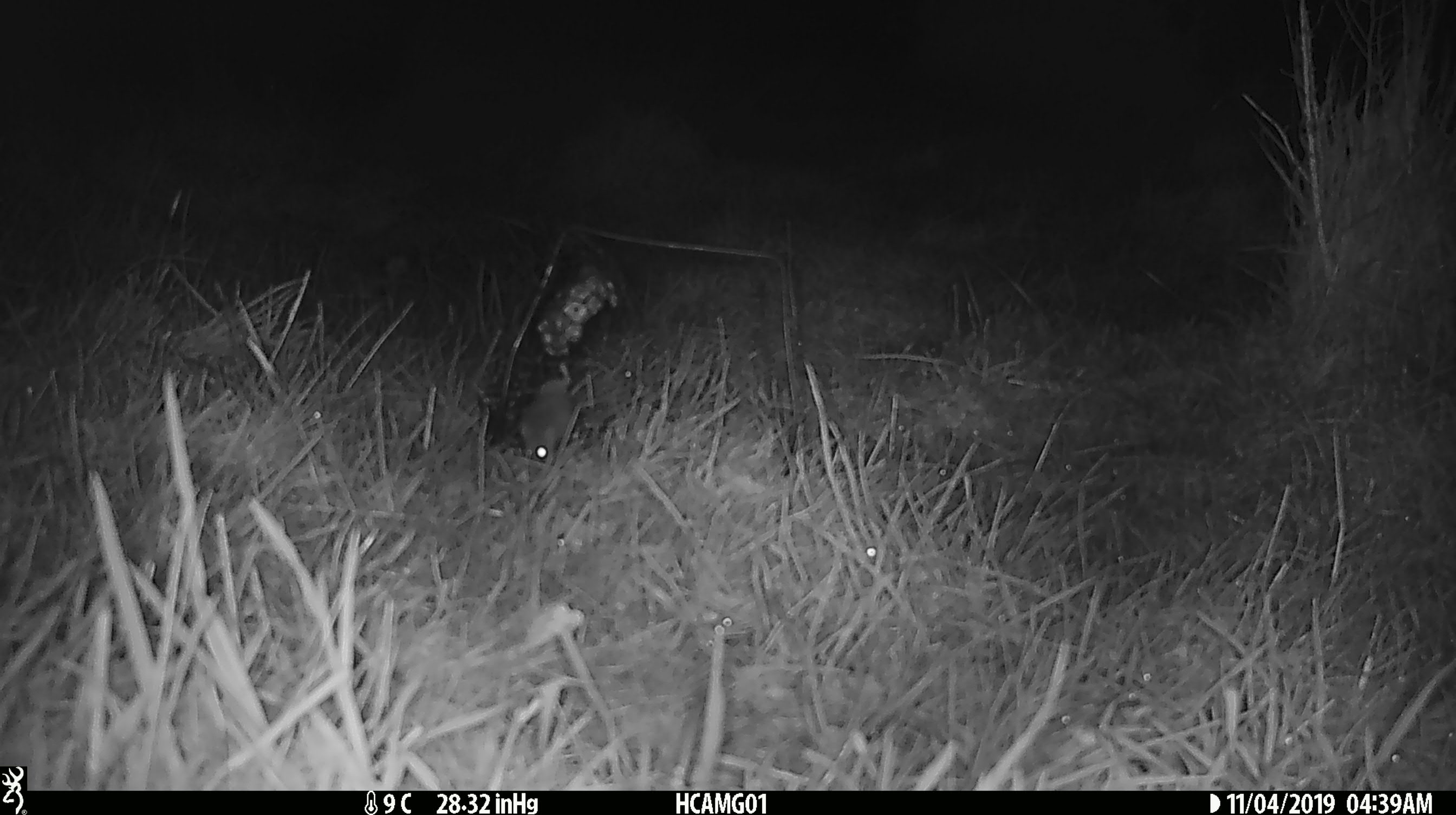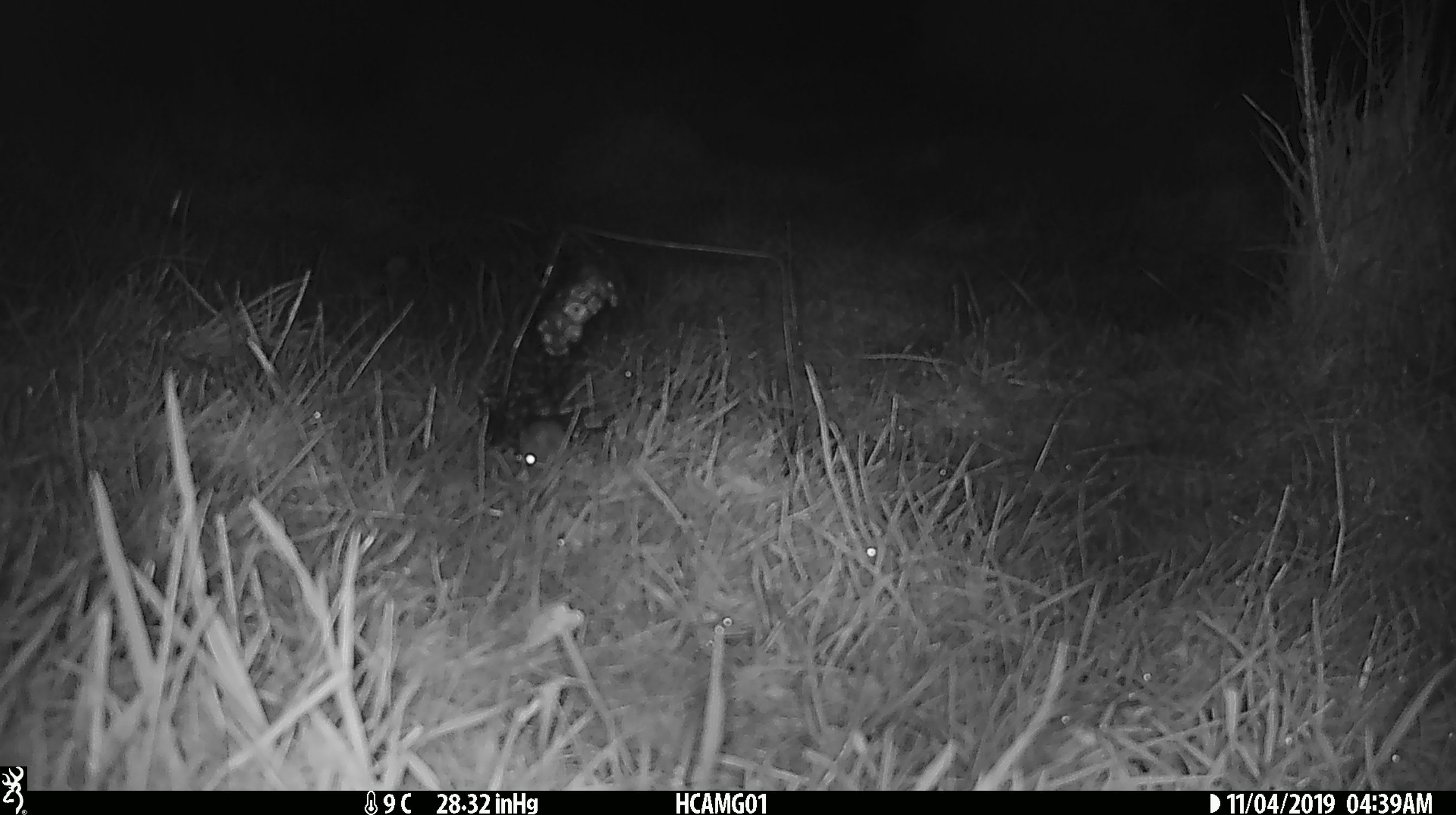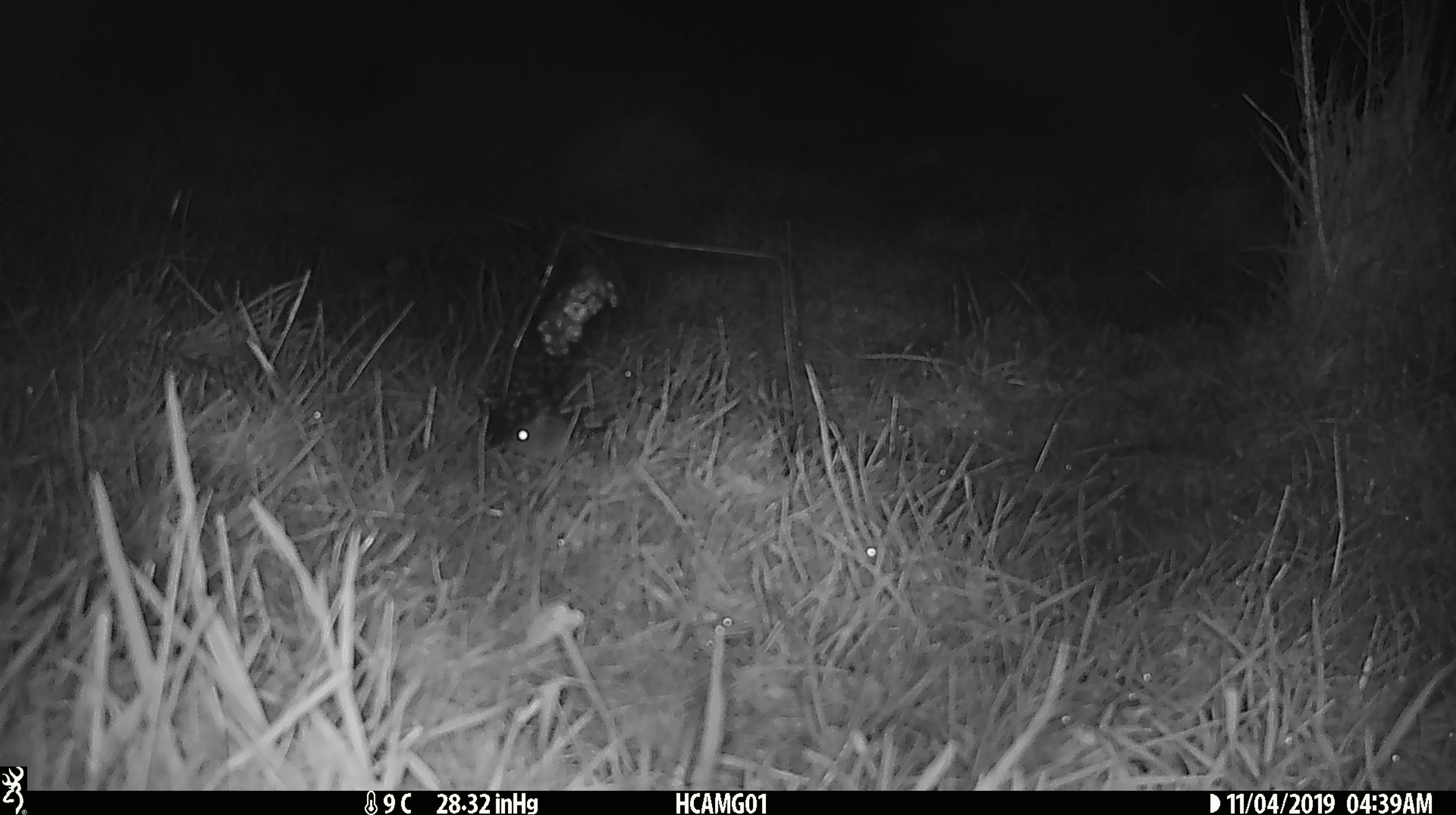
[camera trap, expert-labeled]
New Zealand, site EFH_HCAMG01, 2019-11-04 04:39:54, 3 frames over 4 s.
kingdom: Animalia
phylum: Chordata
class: Mammalia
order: Rodentia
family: Muridae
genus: Mus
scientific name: Mus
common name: mouse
Mouse (Mus).